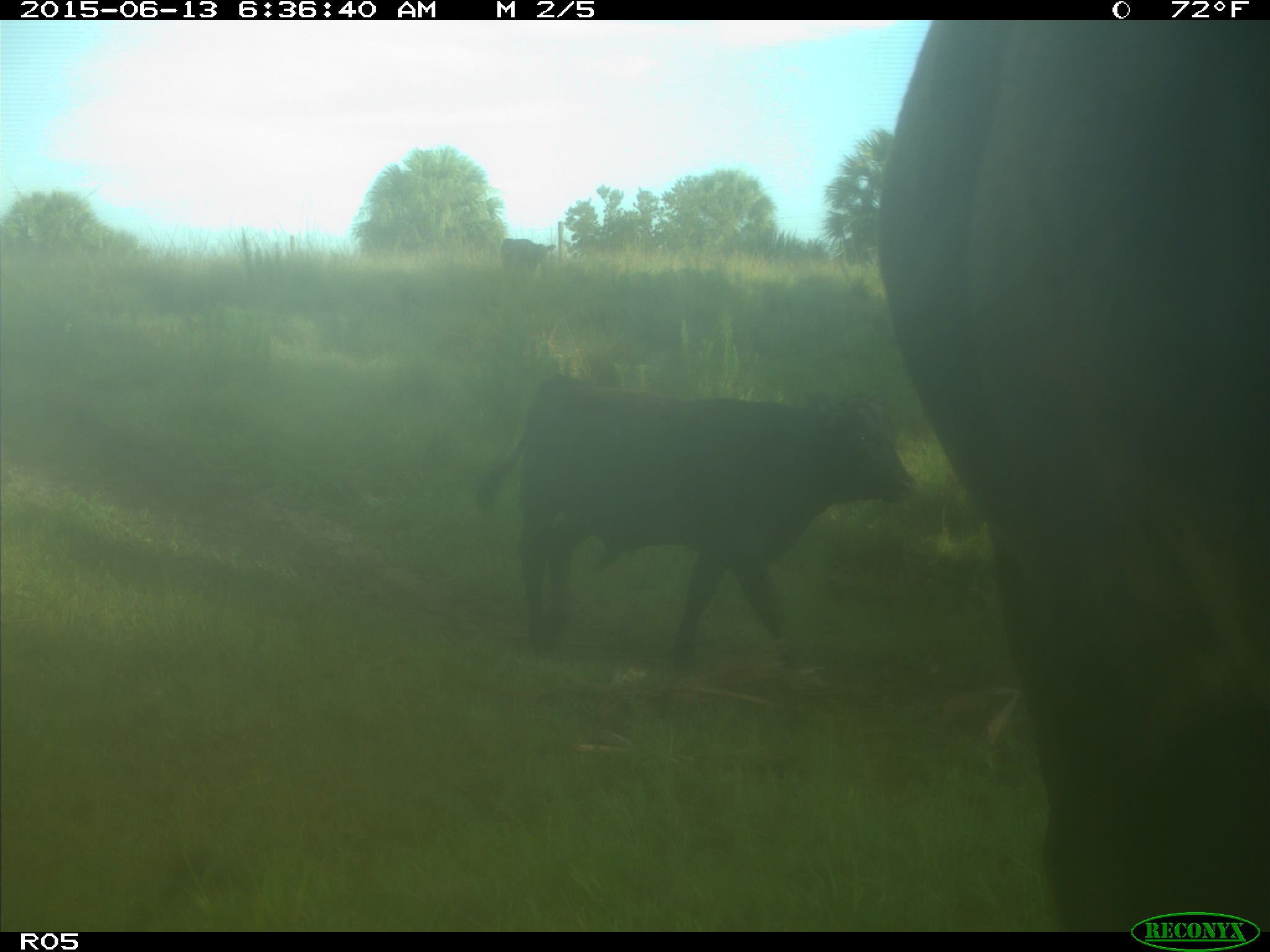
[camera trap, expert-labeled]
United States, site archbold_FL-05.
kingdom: Animalia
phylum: Chordata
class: Mammalia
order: Artiodactyla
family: Bovidae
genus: Bos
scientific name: Bos taurus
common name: domestic cow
Bos taurus (domestic cow).